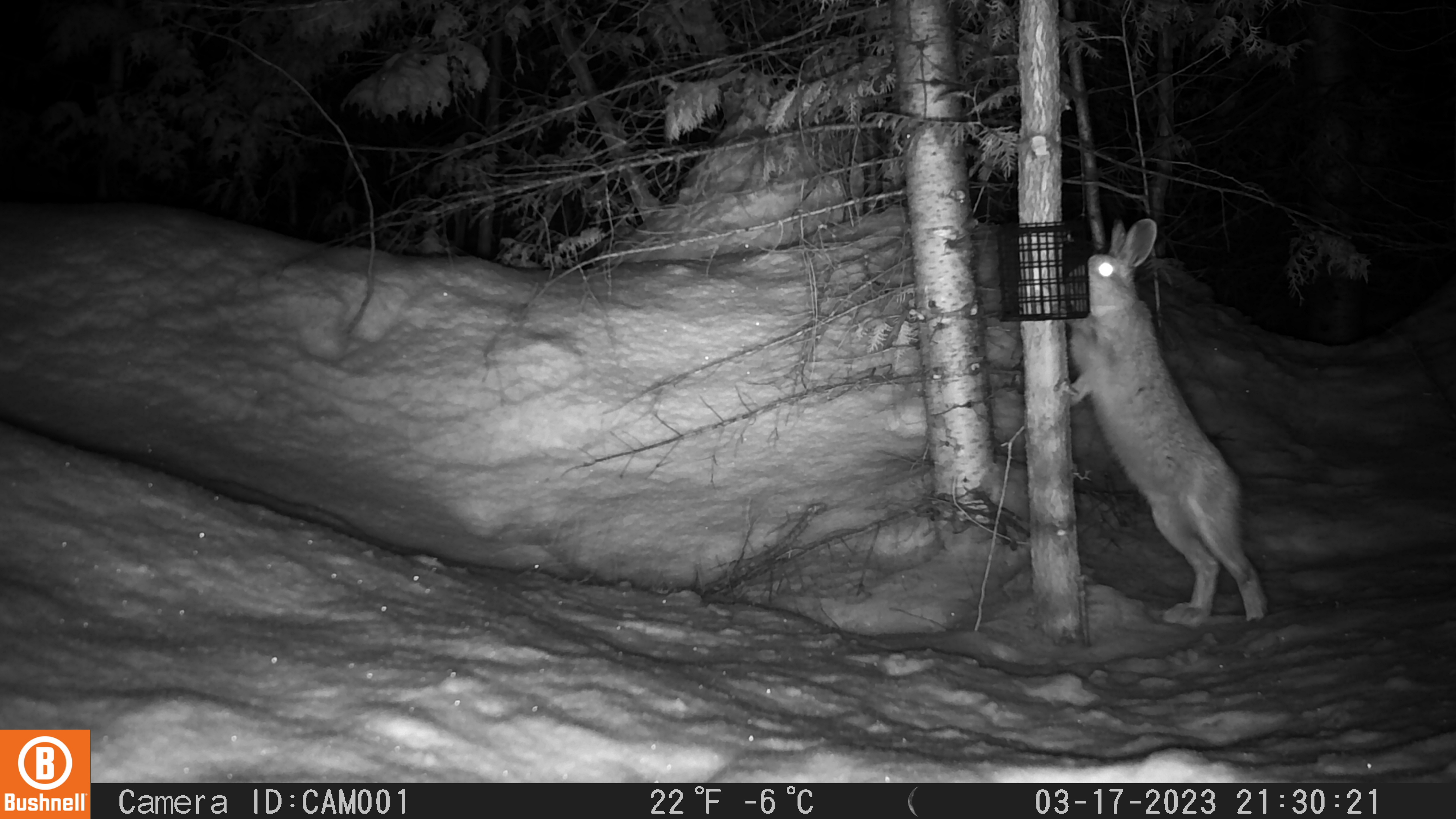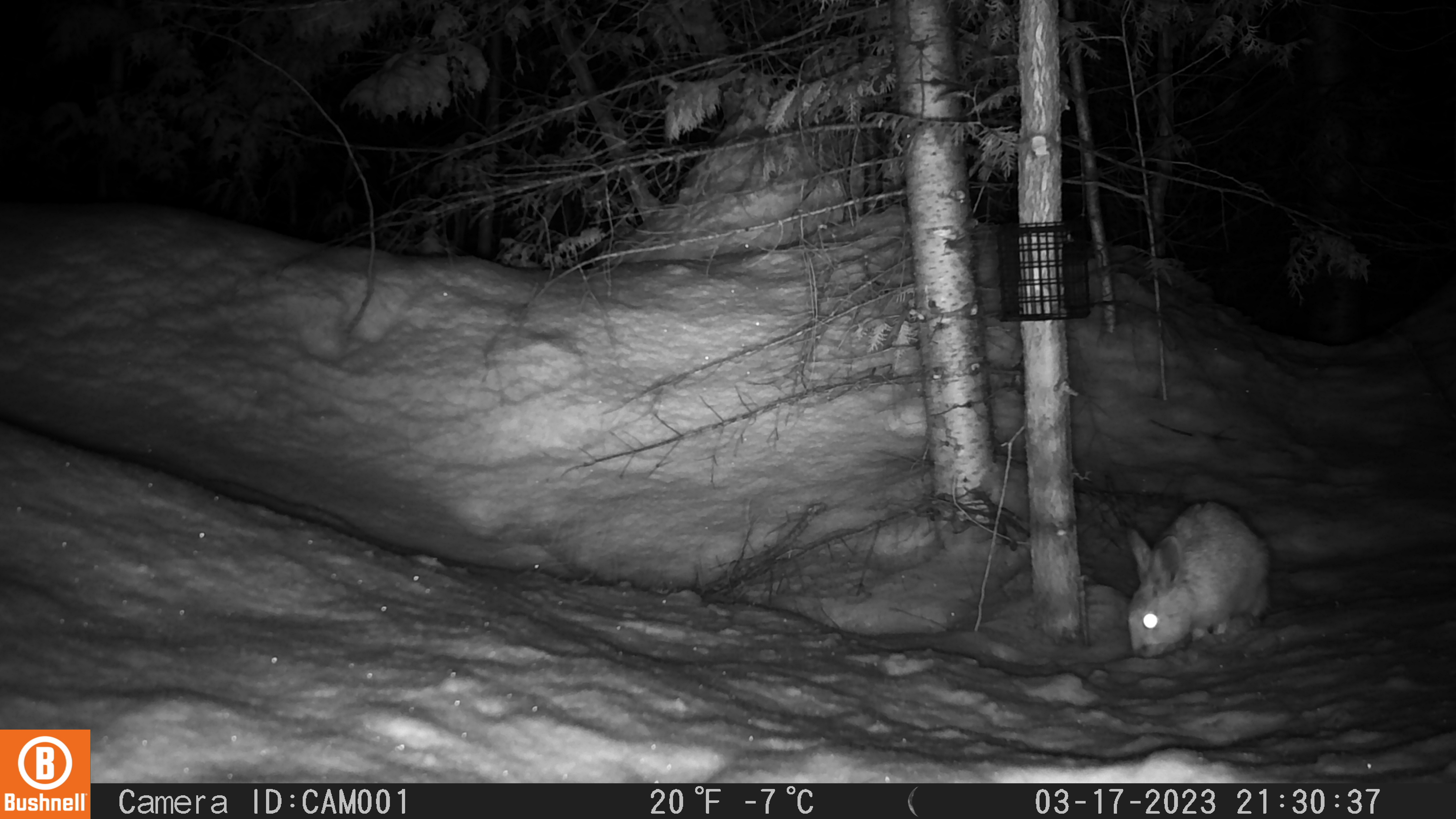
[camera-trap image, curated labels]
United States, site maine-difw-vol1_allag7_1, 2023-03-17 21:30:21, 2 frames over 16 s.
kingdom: Animalia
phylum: Chordata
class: Mammalia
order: Lagomorpha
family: Leporidae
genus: Lepus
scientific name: Lepus americanus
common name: snowshoe hare